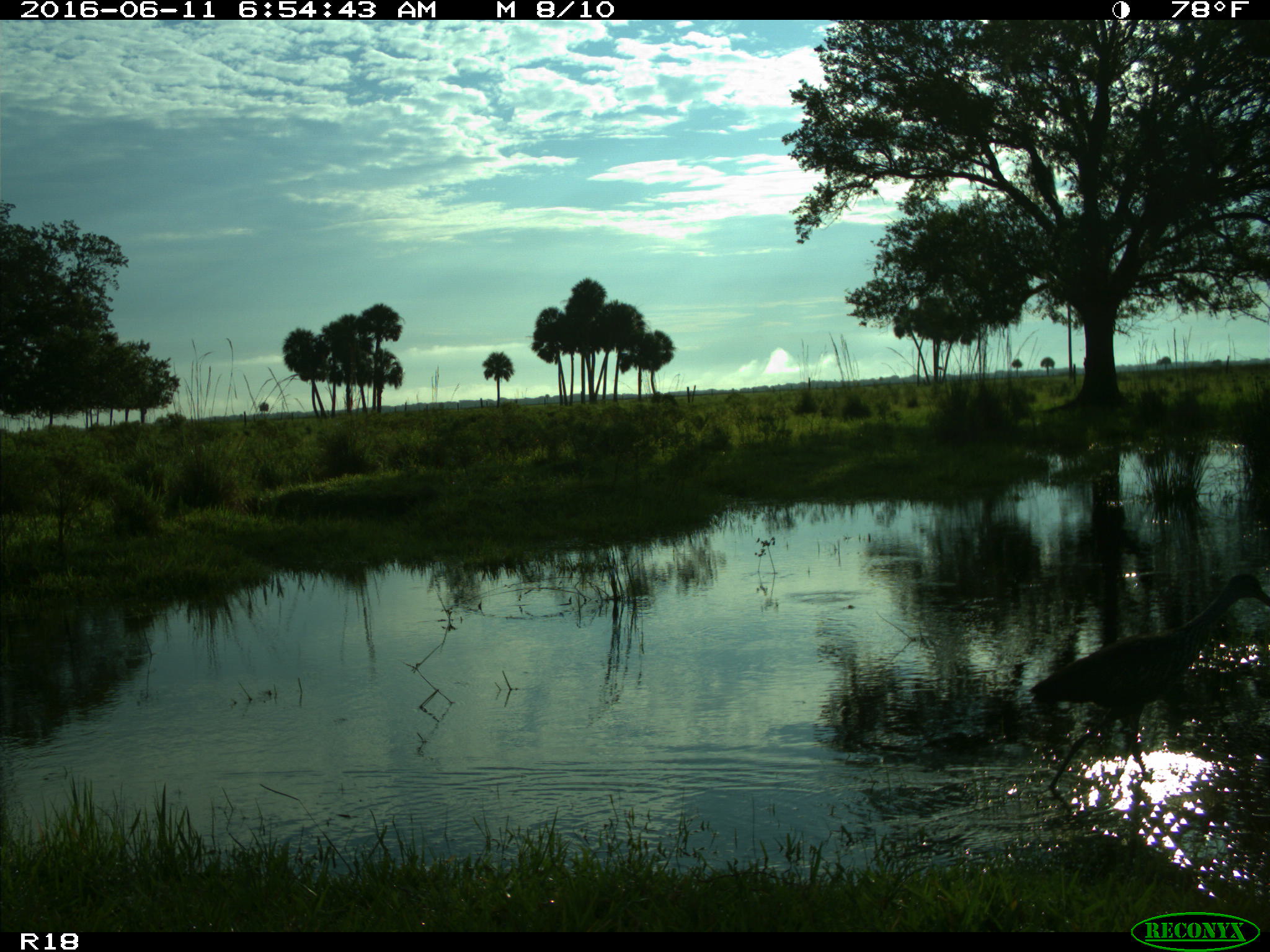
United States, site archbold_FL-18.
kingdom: Animalia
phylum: Chordata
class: Aves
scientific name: Aves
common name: birds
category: unidentified bird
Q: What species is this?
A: Unidentified bird (birds) (Aves).